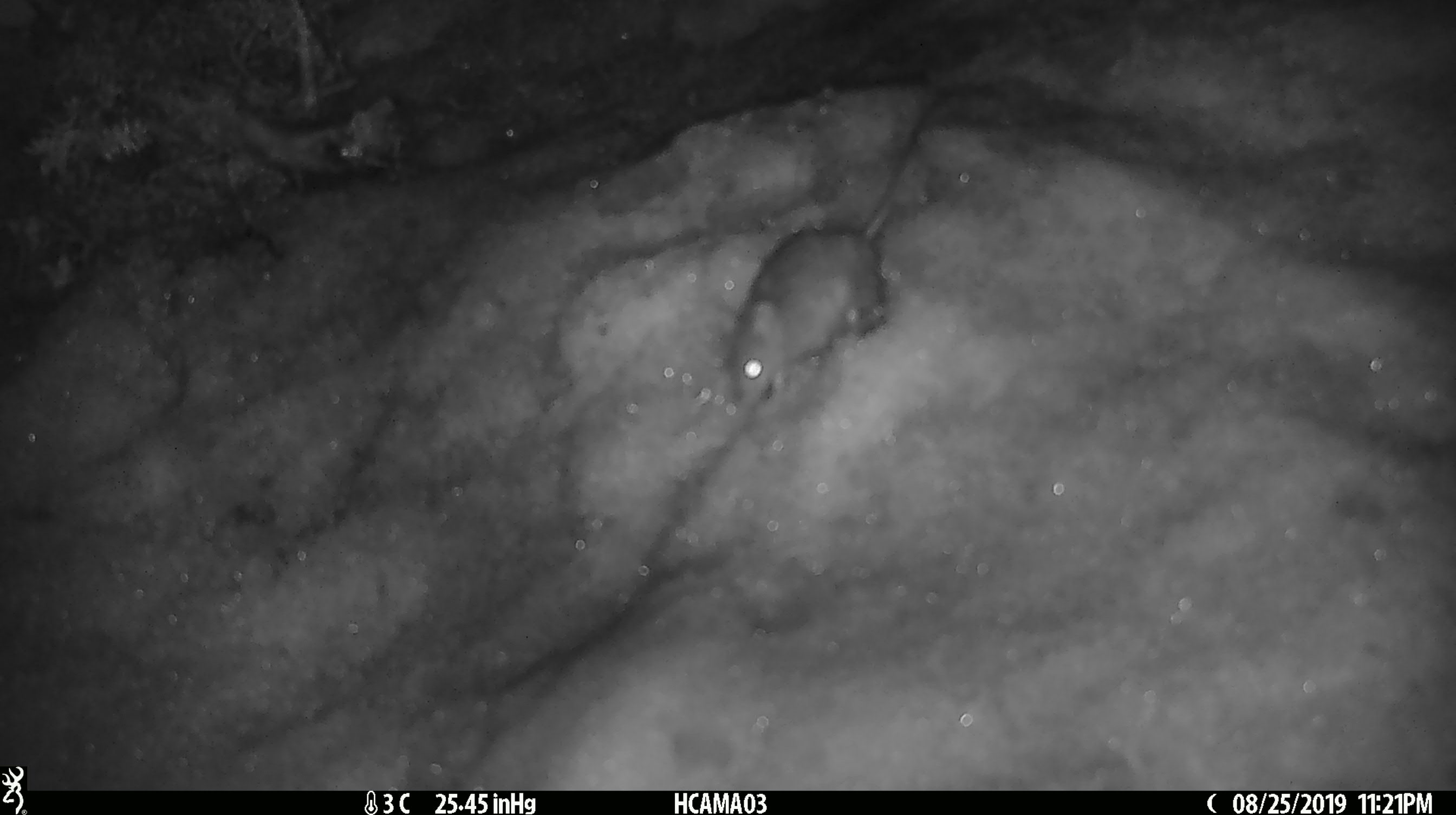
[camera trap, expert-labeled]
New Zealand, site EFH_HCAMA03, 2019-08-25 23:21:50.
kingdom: Animalia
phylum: Chordata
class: Mammalia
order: Rodentia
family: Muridae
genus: Mus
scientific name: Mus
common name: mouse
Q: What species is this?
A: Mouse (Mus).